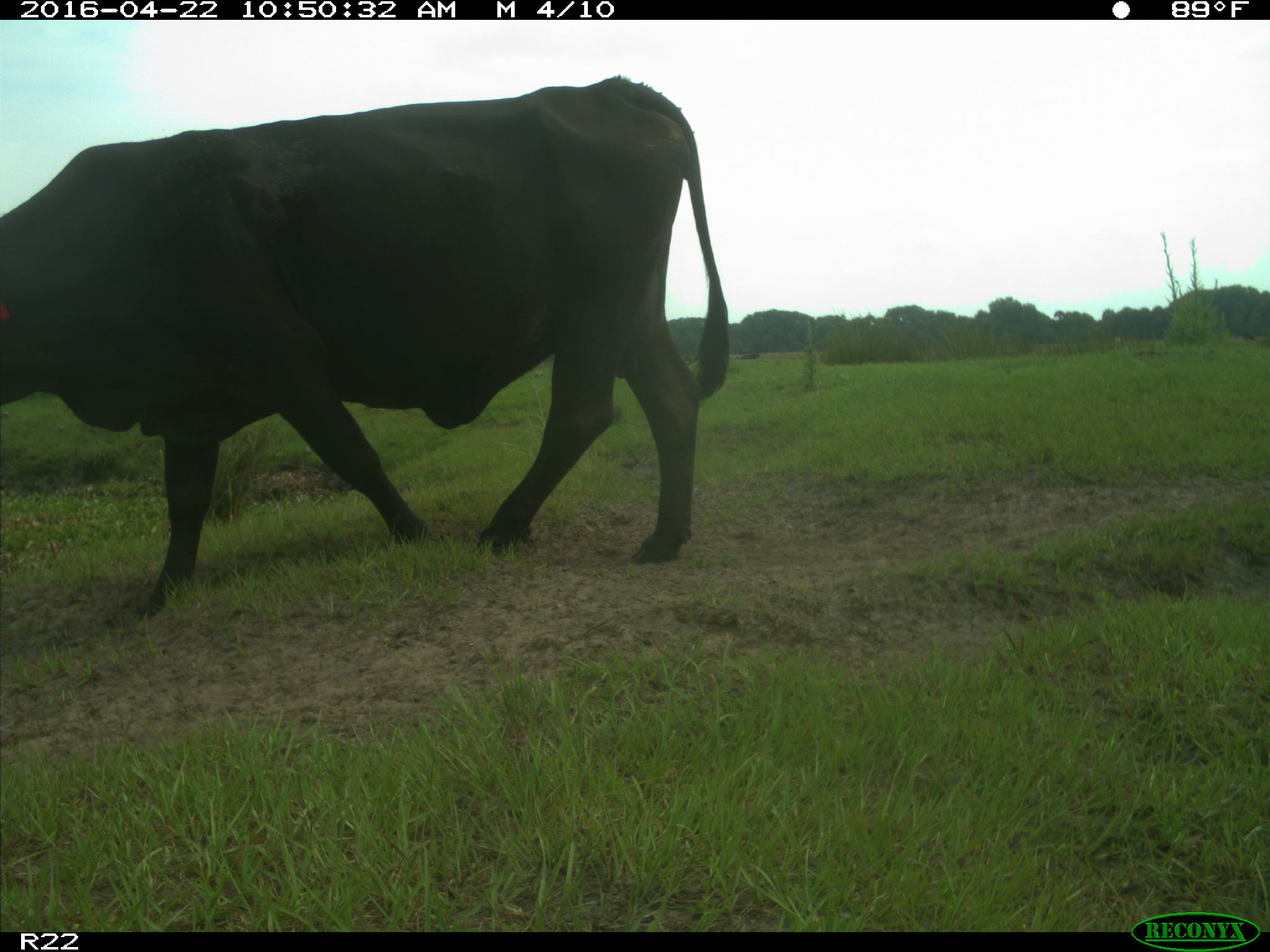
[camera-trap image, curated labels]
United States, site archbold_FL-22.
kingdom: Animalia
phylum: Chordata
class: Mammalia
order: Artiodactyla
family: Bovidae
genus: Bos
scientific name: Bos taurus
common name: domestic cow